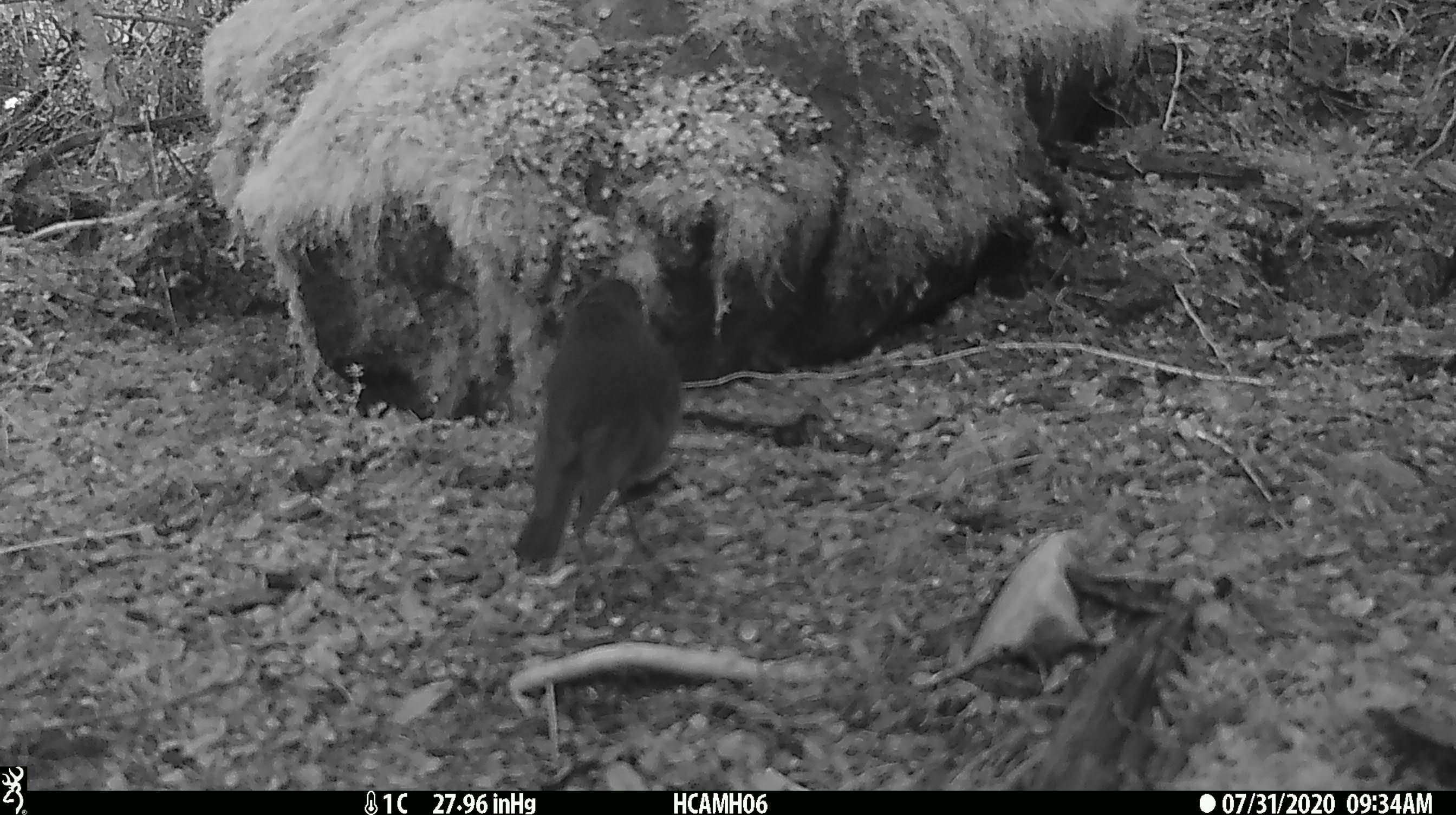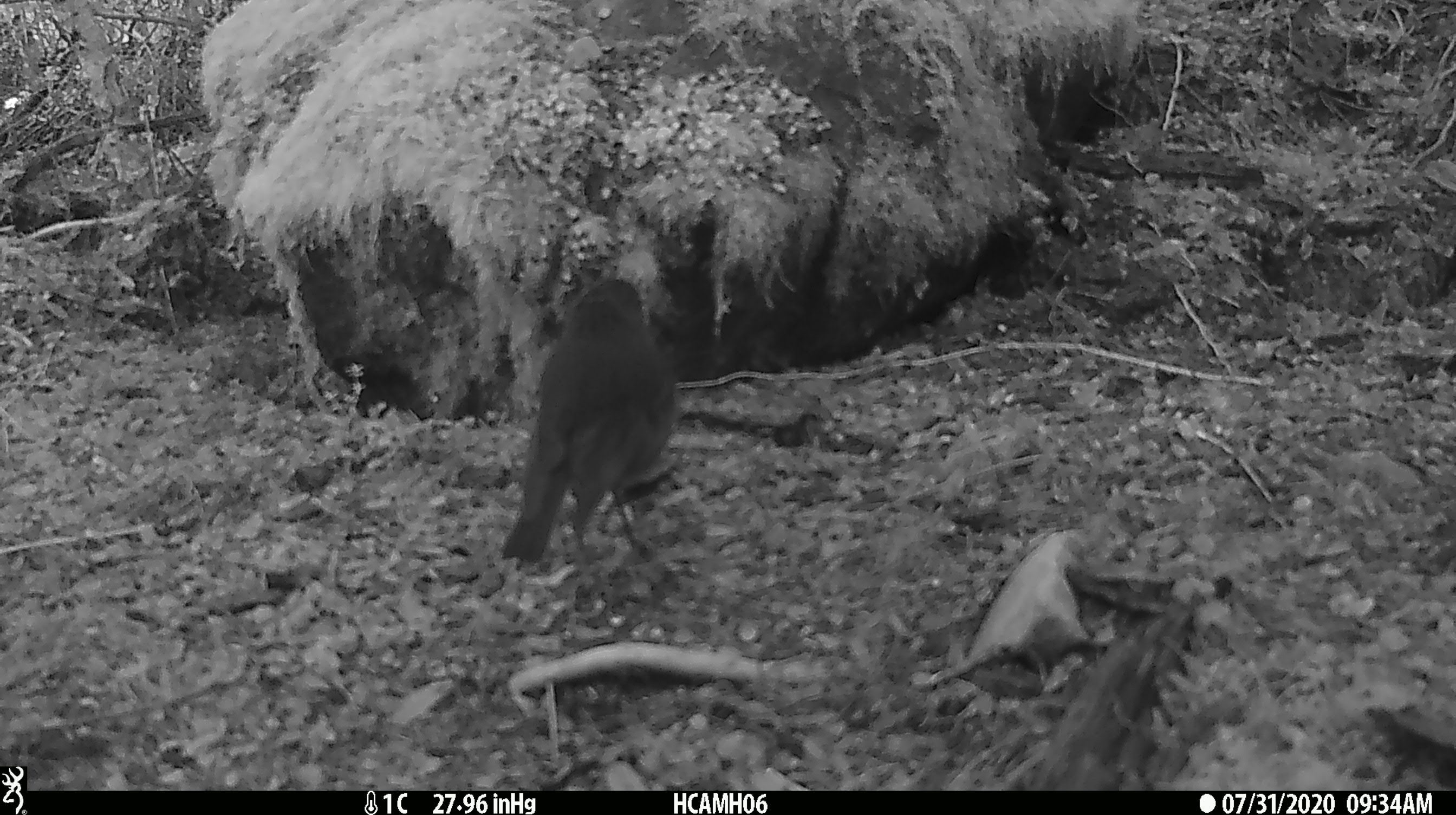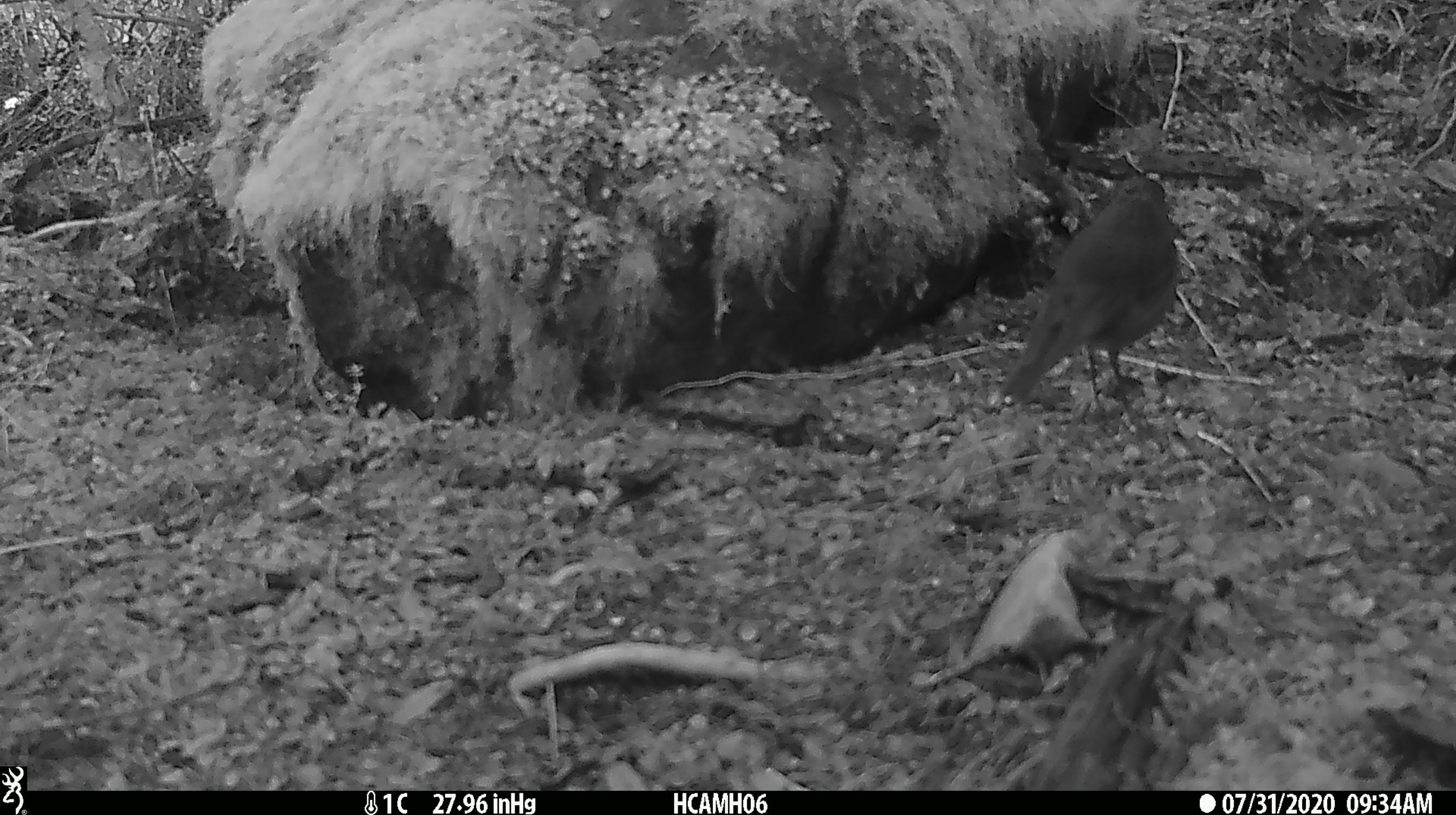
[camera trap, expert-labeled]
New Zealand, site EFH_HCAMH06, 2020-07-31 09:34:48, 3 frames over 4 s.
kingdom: Animalia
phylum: Chordata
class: Aves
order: Passeriformes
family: Petroicidae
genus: Petroica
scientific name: Petroica australis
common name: new zealand robin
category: robin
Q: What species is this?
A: Robin (new zealand robin) (Petroica australis).